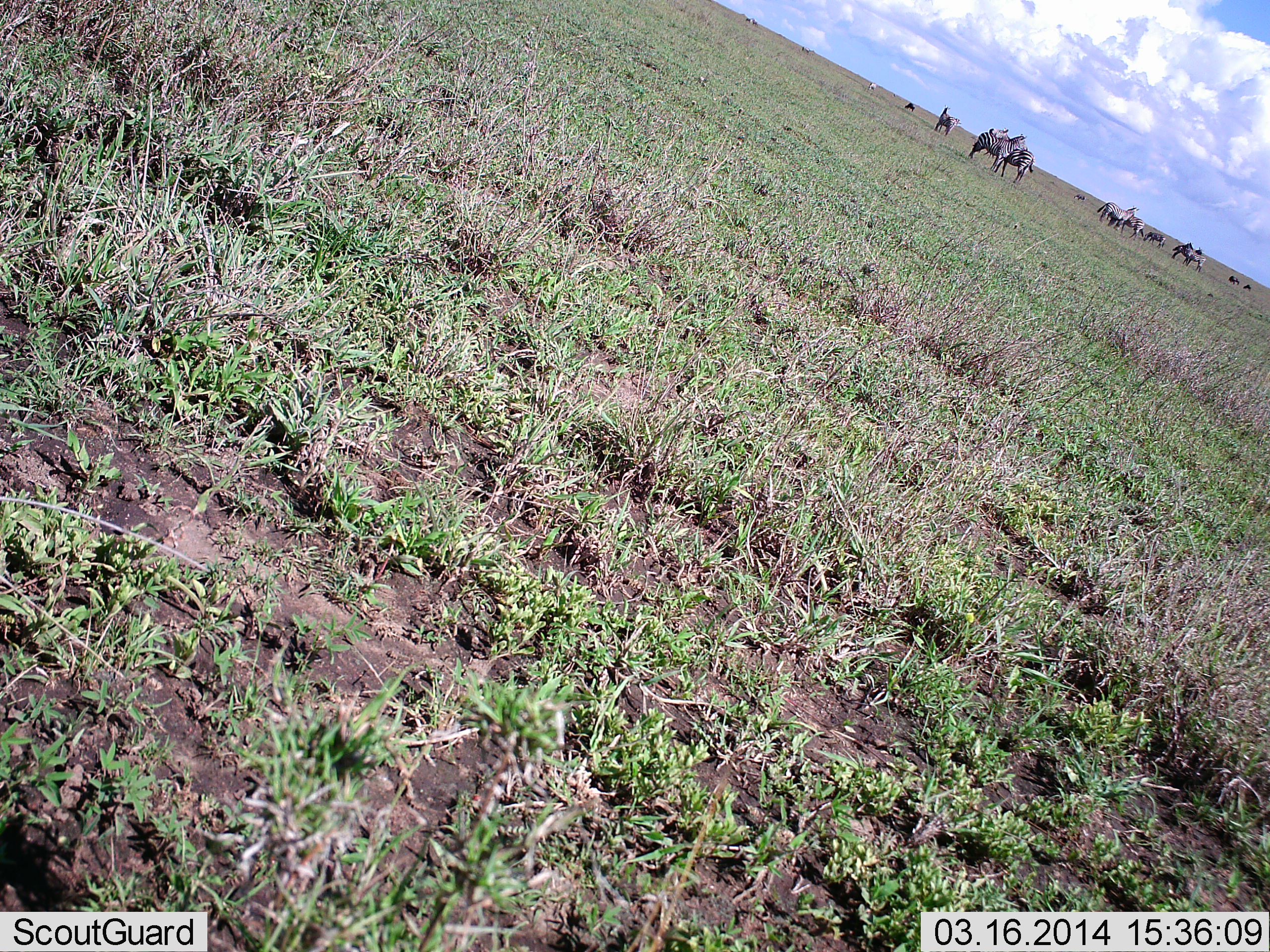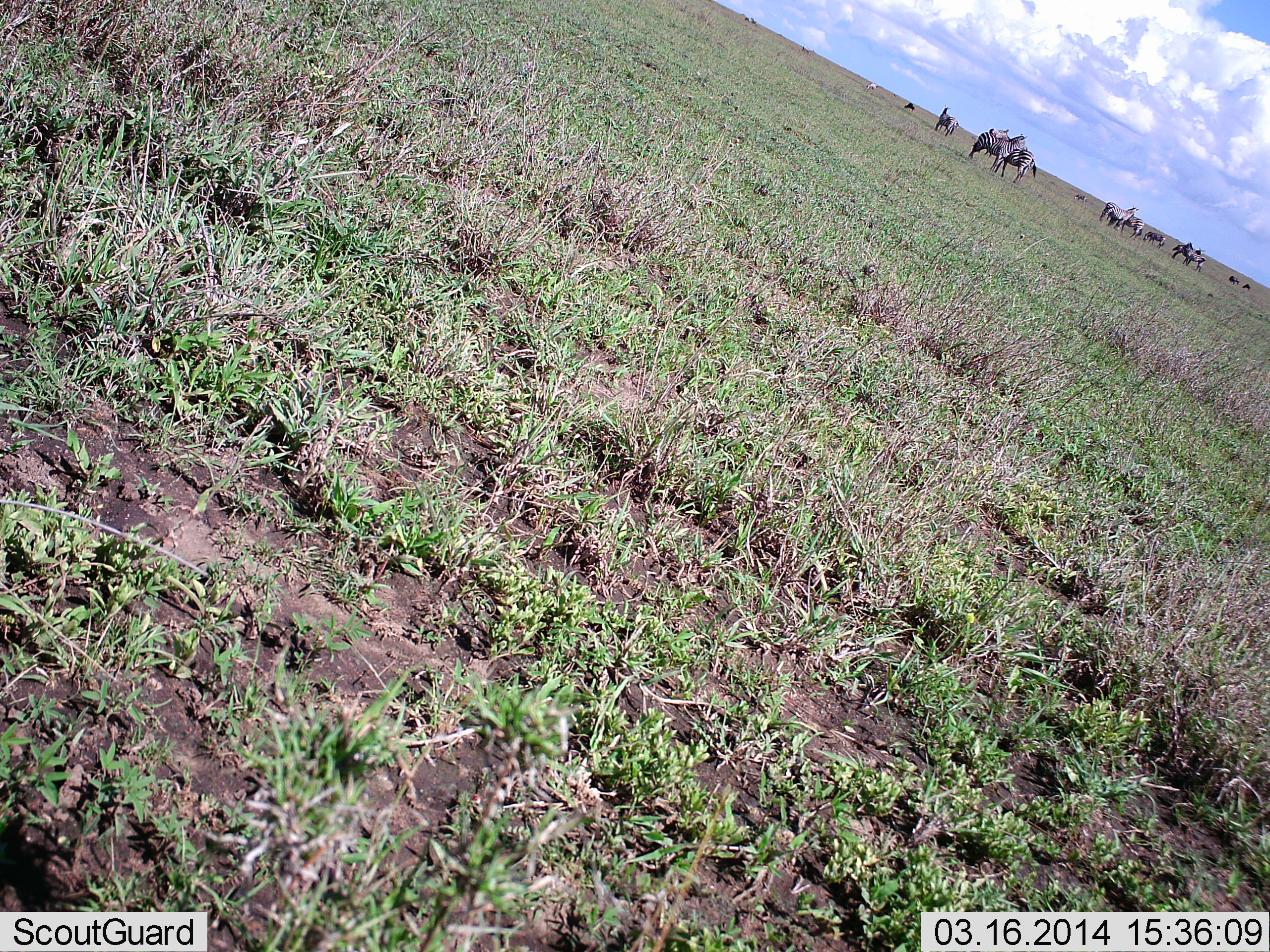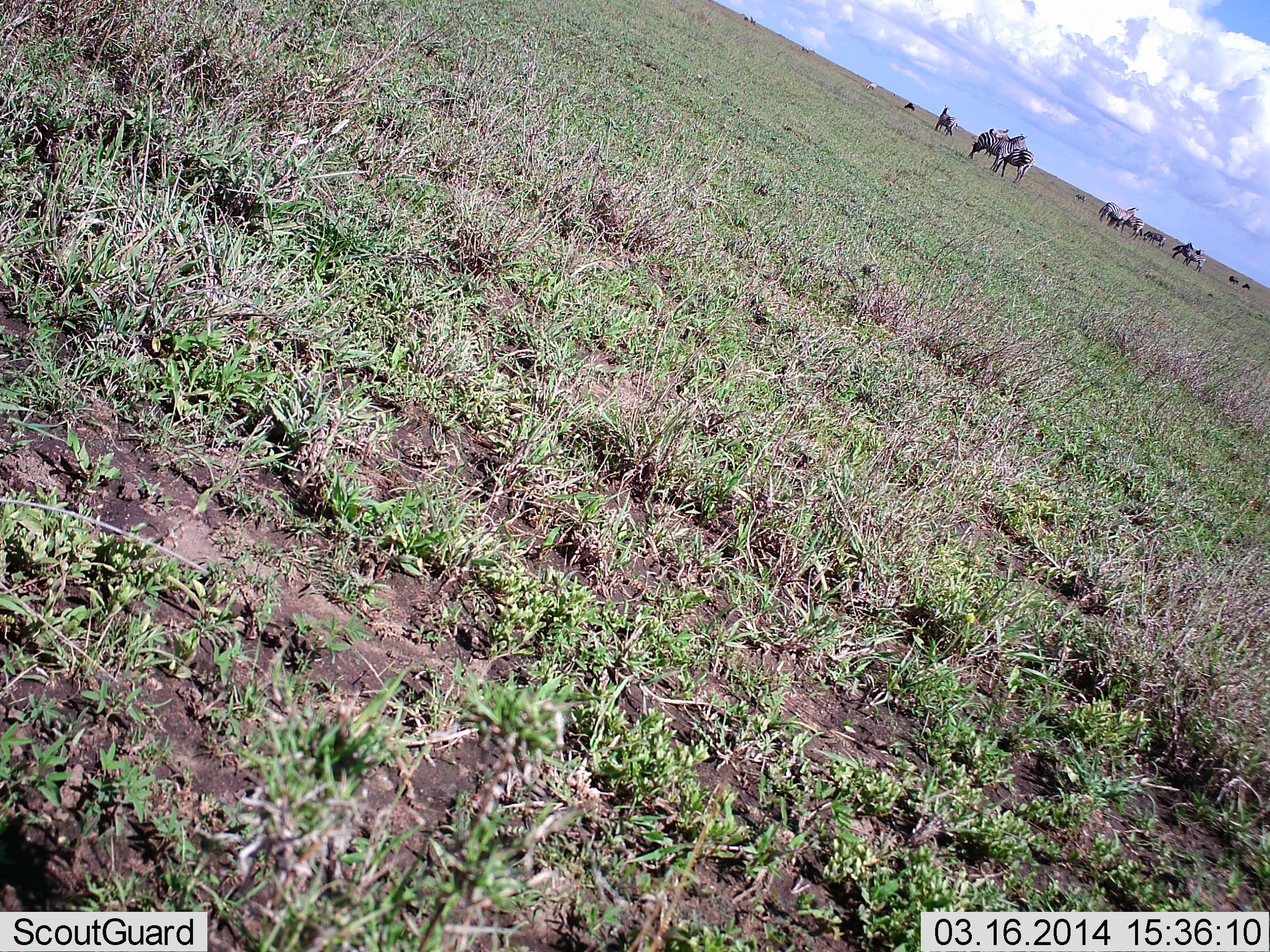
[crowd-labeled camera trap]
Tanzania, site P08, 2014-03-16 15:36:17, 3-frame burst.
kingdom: Animalia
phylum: Chordata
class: Mammalia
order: Perissodactyla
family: Equidae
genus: Equus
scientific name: Equus quagga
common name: plains zebra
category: zebra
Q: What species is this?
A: Zebra (plains zebra) (Equus quagga).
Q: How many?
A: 10.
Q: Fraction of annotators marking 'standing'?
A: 86%.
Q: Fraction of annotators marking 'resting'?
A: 5%.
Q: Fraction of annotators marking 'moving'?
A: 10%.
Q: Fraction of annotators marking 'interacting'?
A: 29%.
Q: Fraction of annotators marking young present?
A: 0%.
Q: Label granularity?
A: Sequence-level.